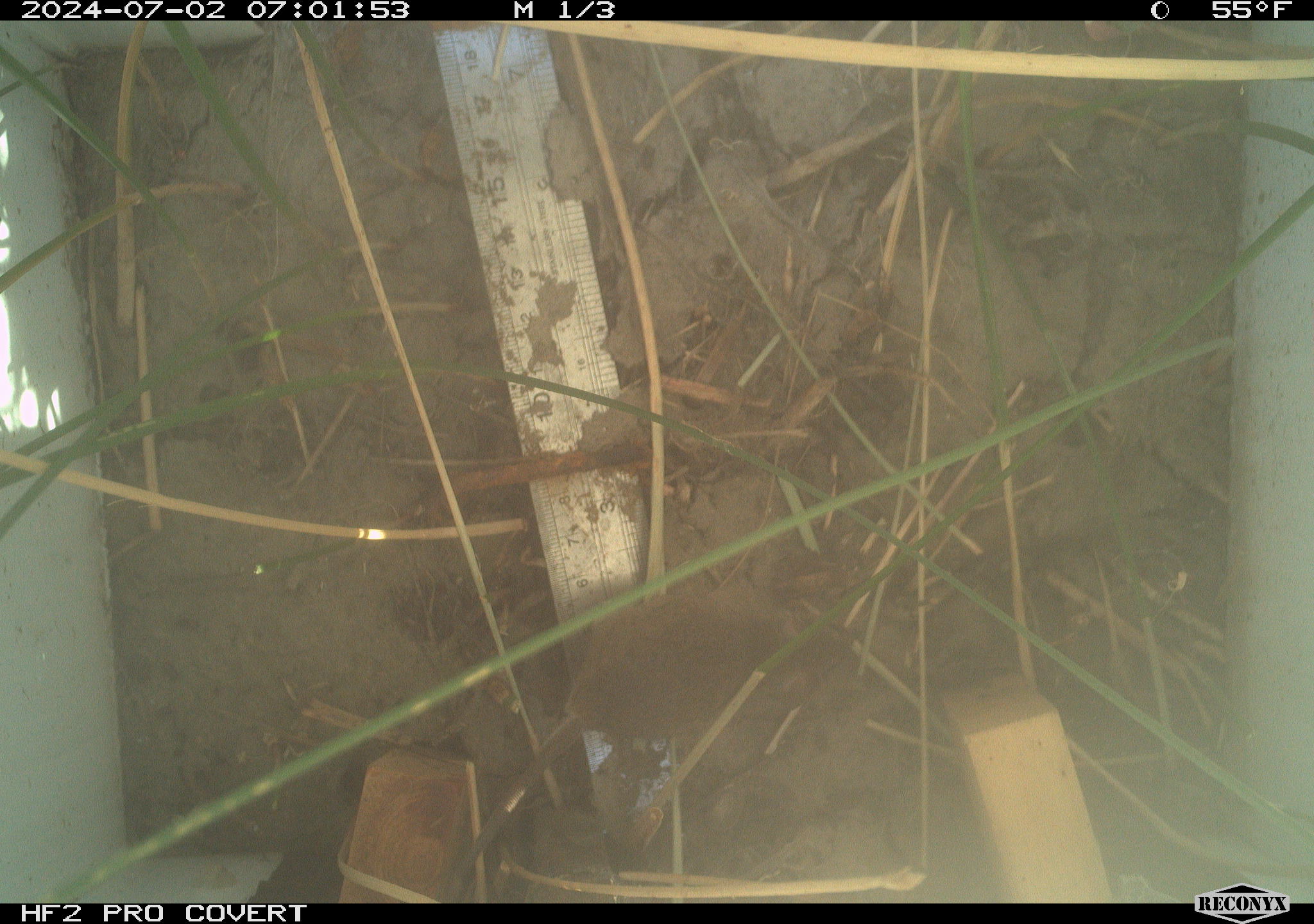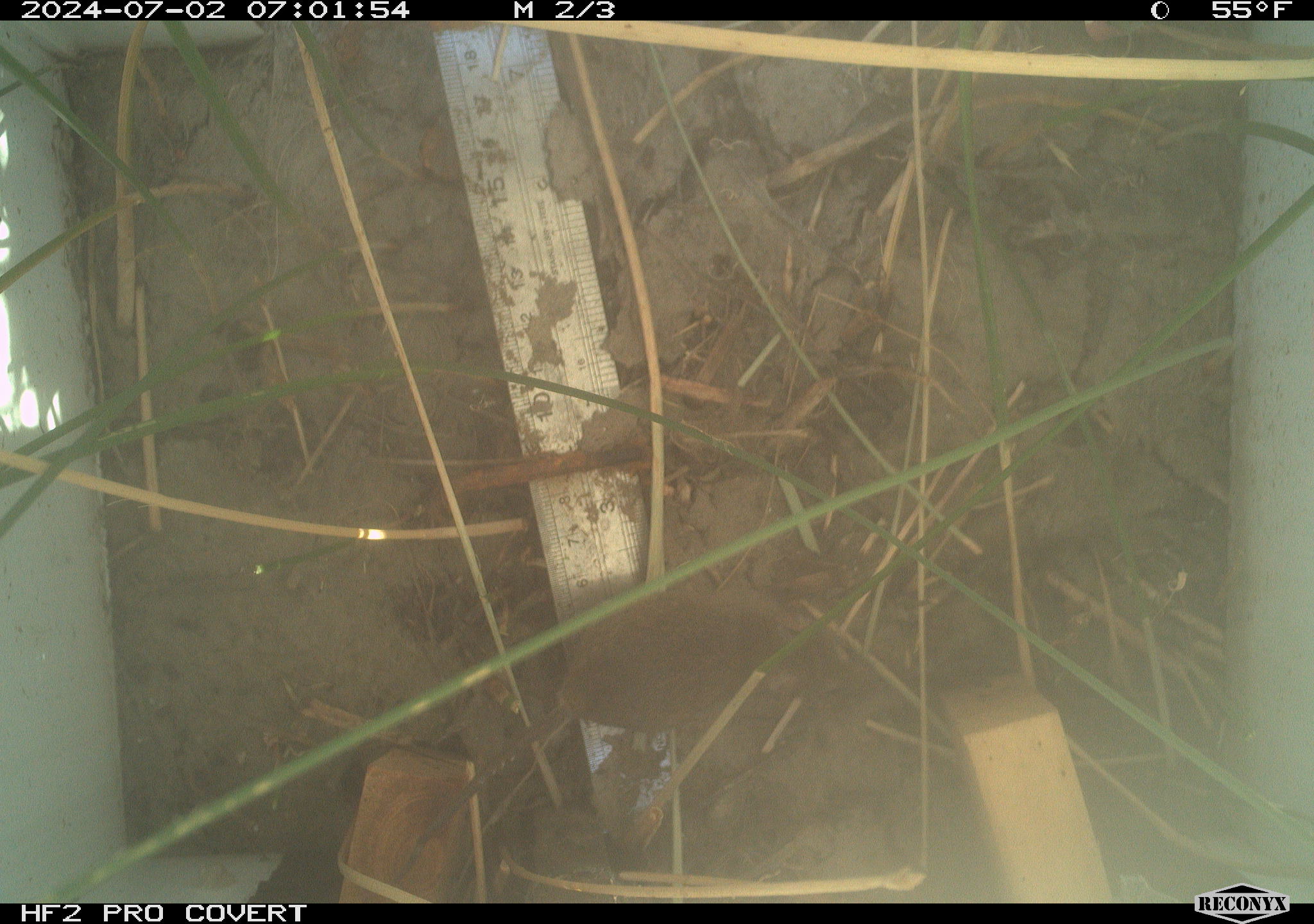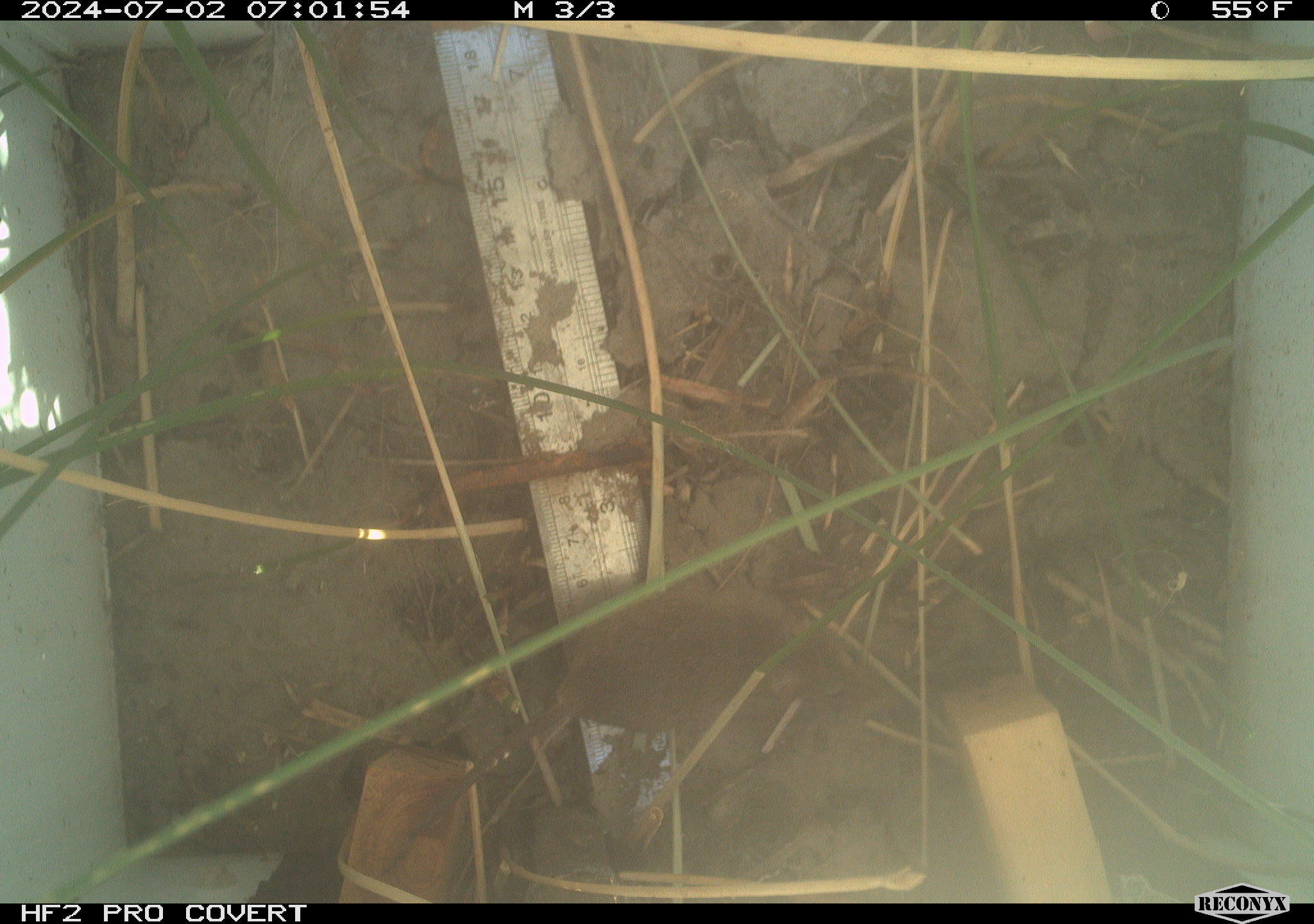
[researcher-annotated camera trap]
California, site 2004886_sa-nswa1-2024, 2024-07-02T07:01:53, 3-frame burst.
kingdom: Animalia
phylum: Chordata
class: Mammalia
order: Rodentia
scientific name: Rodentia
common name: rodent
Rodent (Rodentia).